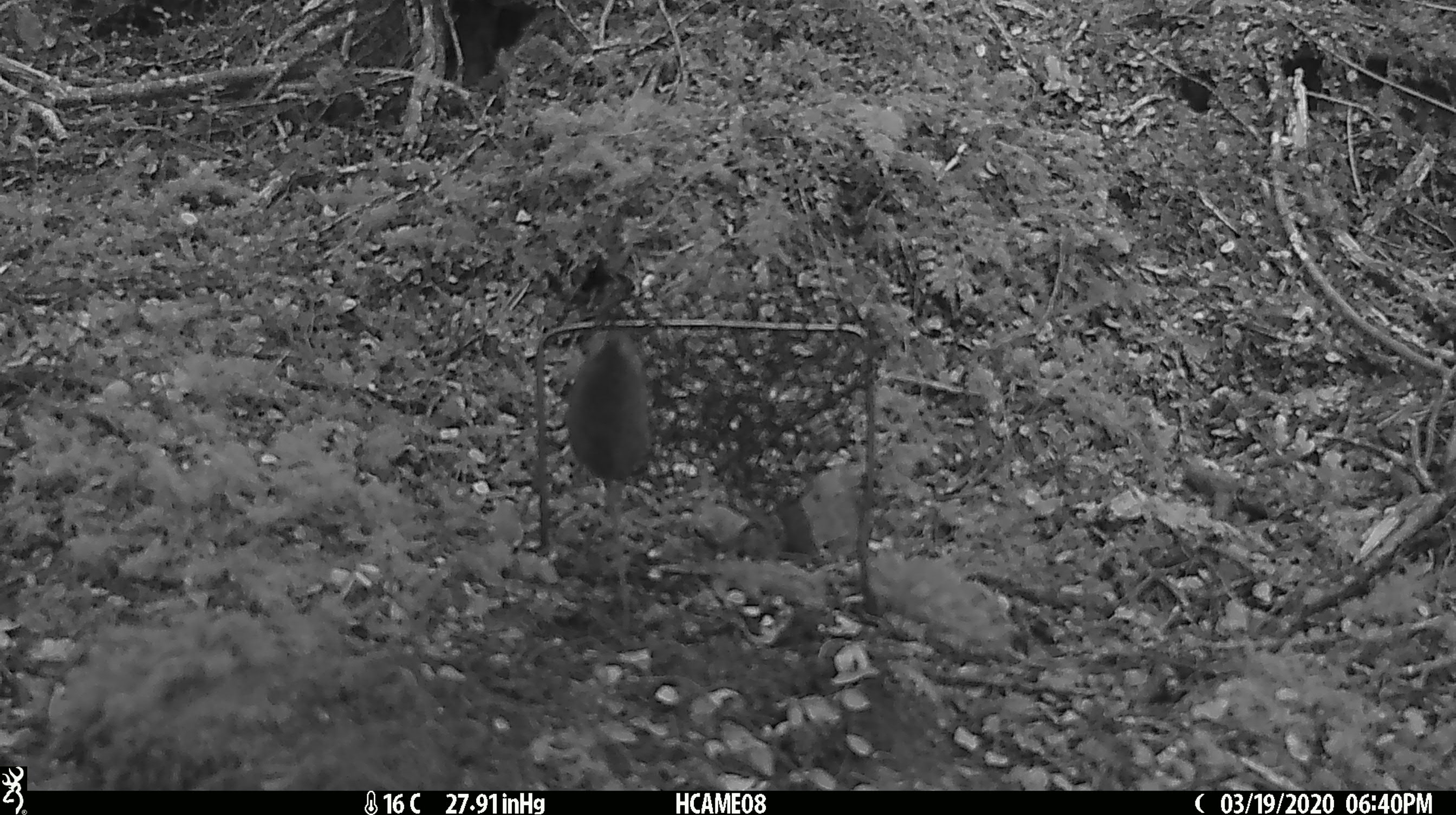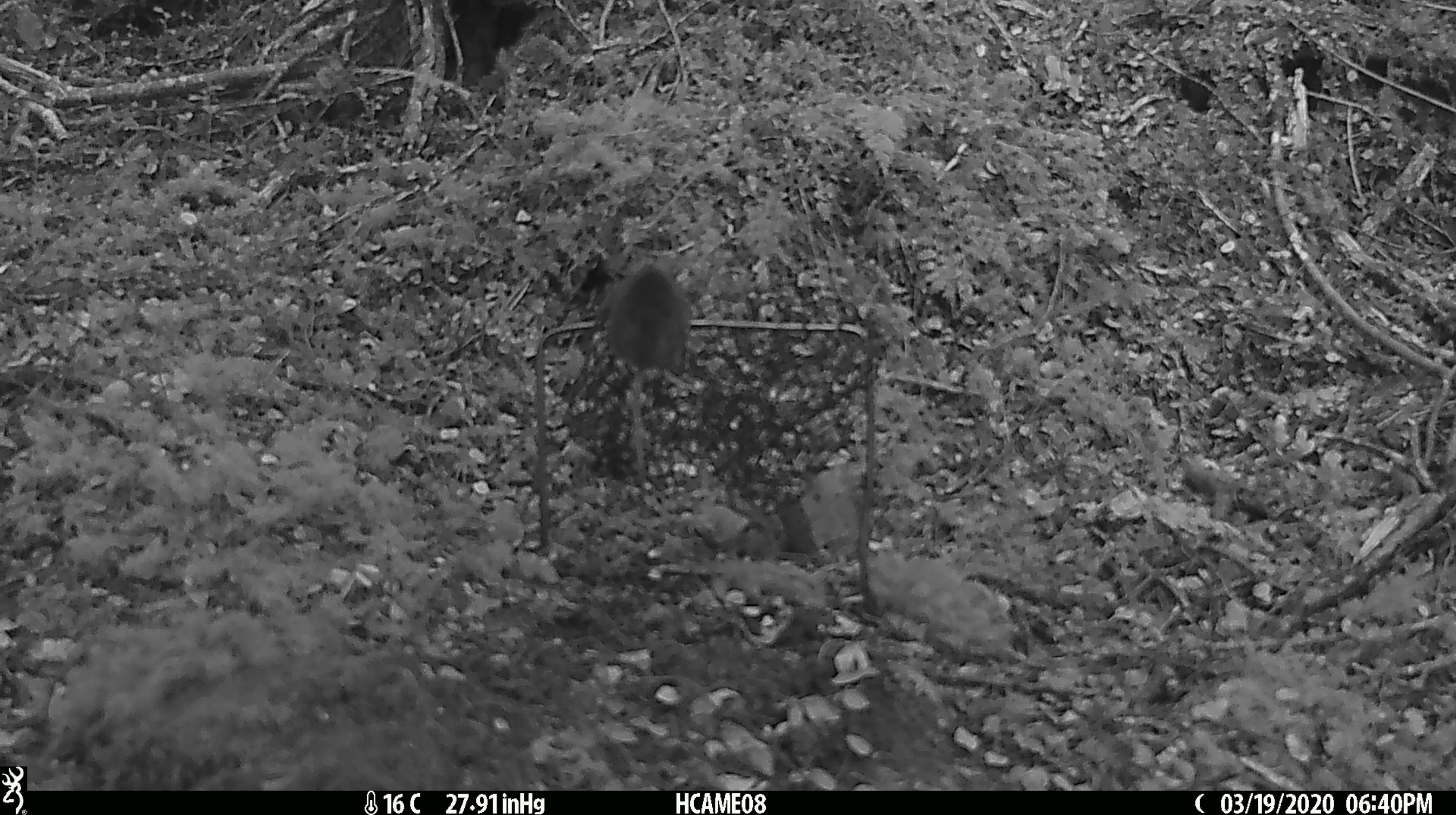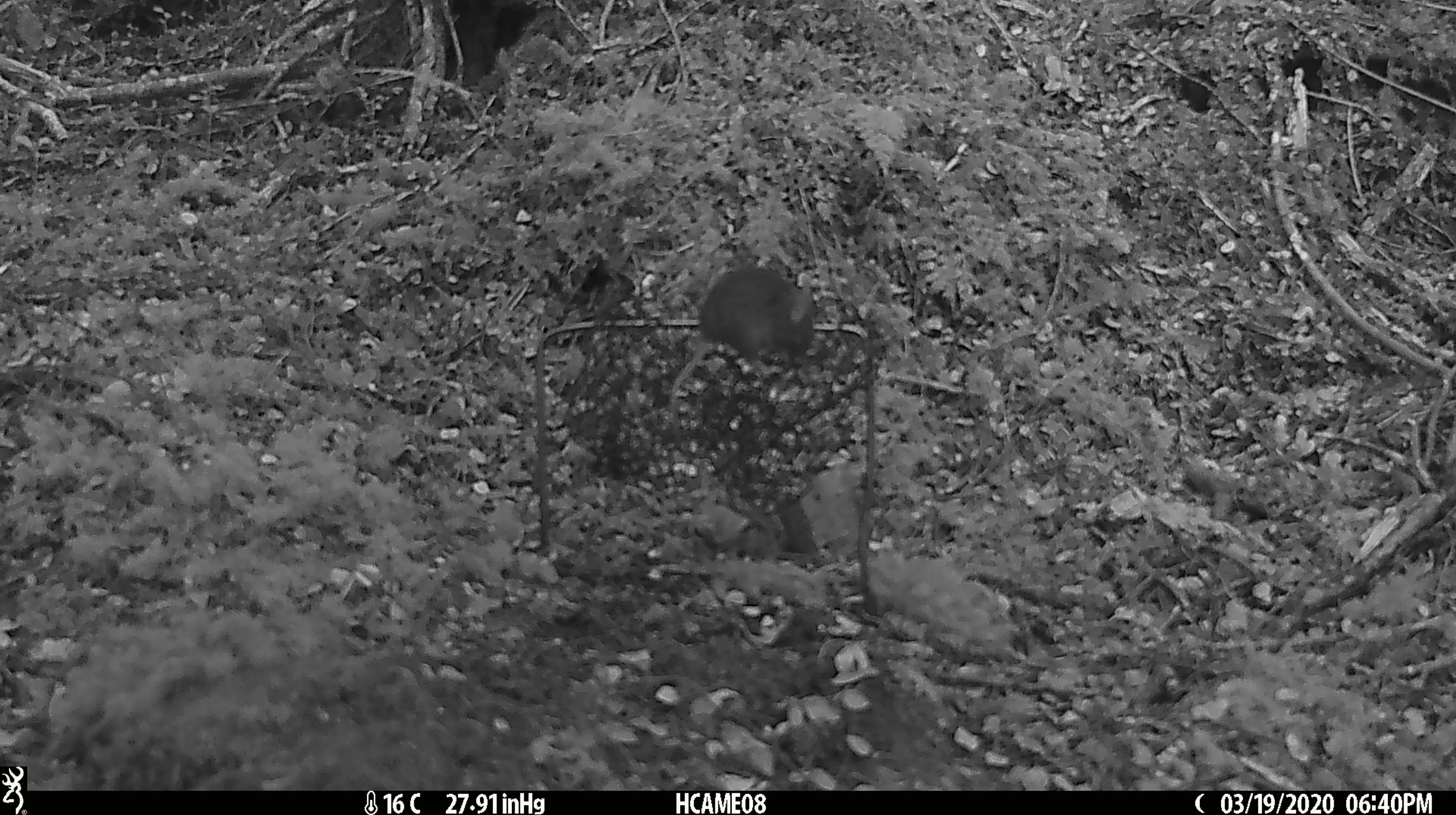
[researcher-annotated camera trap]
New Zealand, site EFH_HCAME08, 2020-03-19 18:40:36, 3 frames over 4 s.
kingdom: Animalia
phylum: Chordata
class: Mammalia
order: Rodentia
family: Muridae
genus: Mus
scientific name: Mus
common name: mouse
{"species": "mouse (Mus)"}